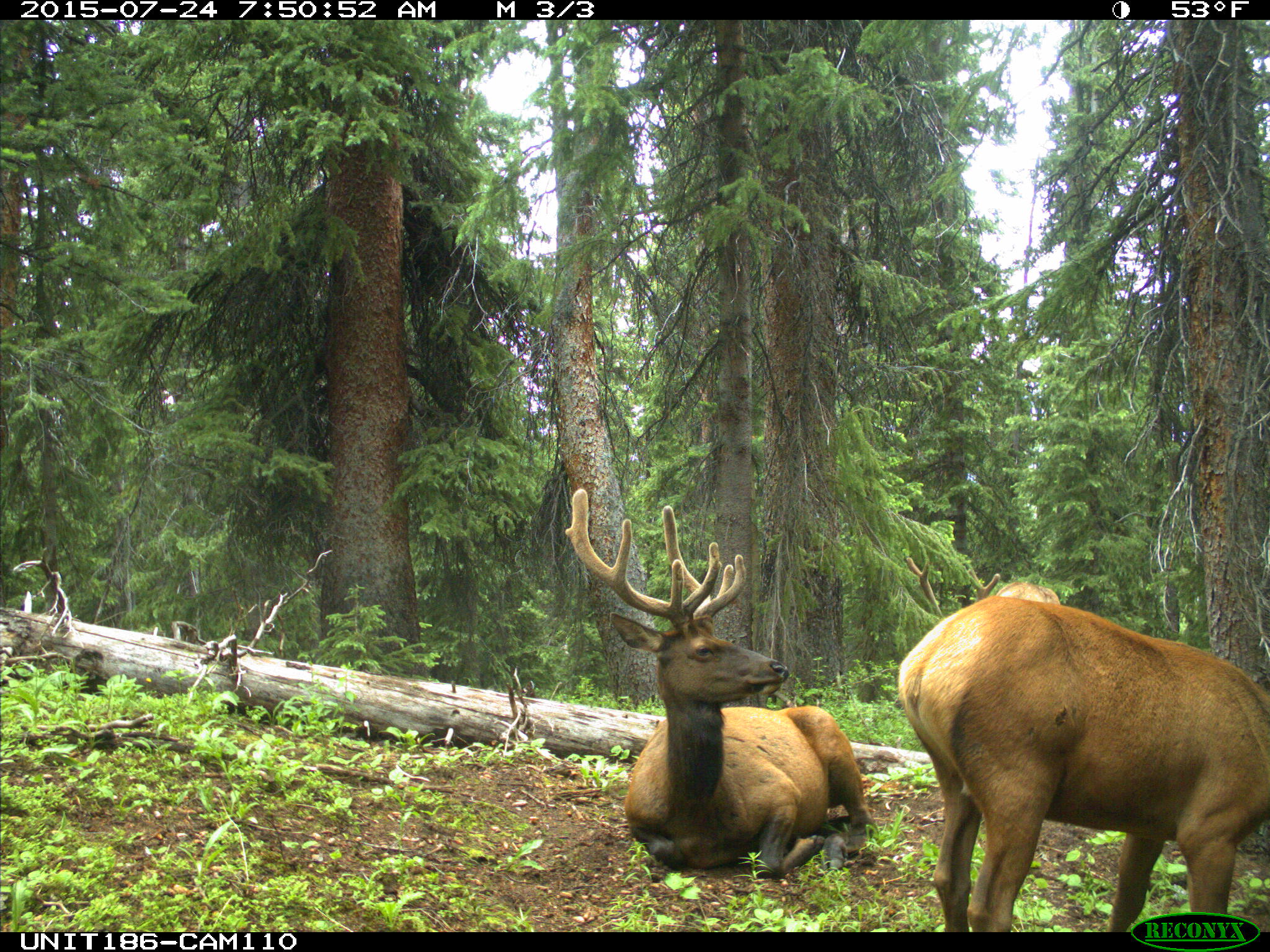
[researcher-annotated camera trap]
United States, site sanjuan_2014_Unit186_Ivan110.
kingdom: Animalia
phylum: Chordata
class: Mammalia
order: Artiodactyla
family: Cervidae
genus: Cervus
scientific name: Cervus elaphus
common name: red deer